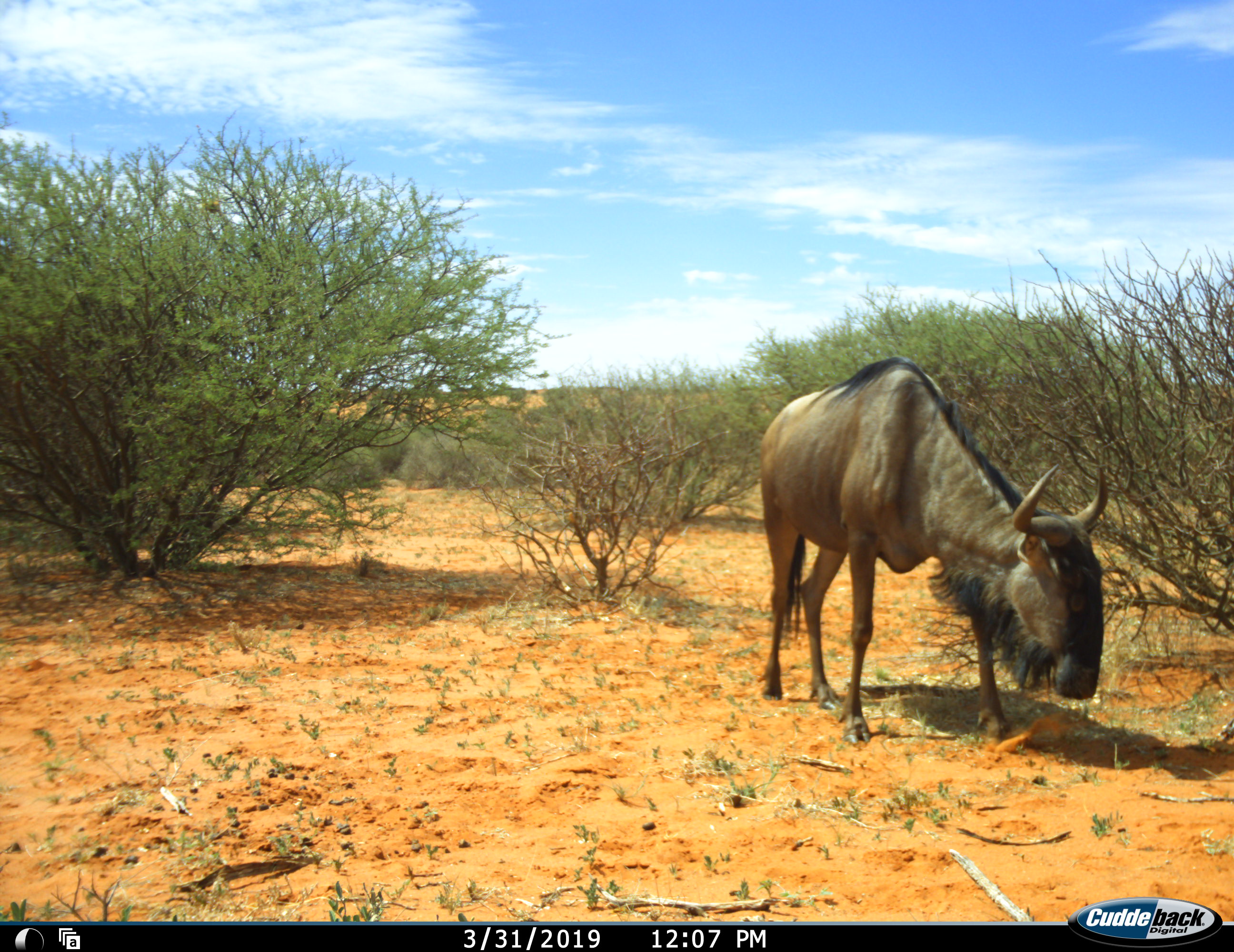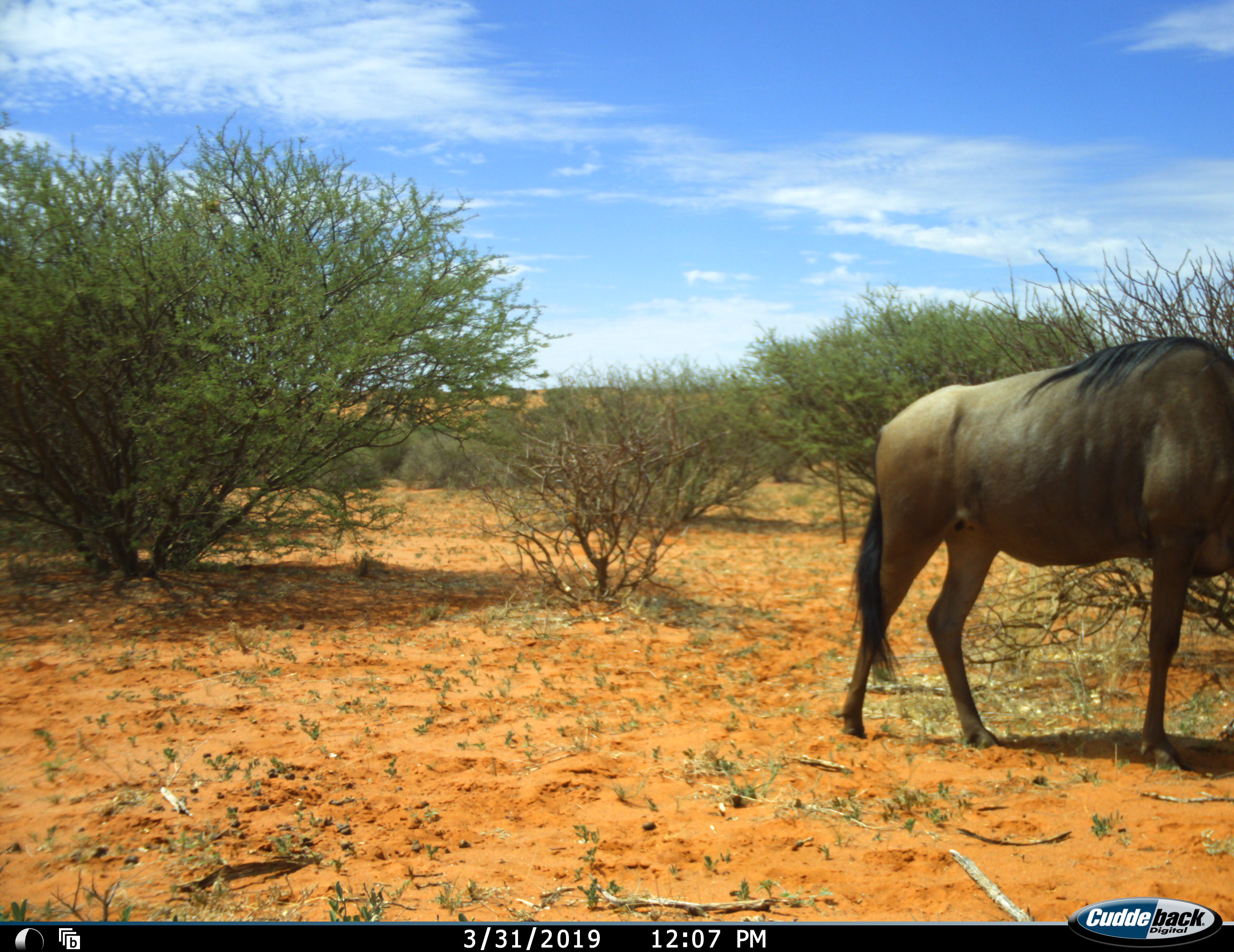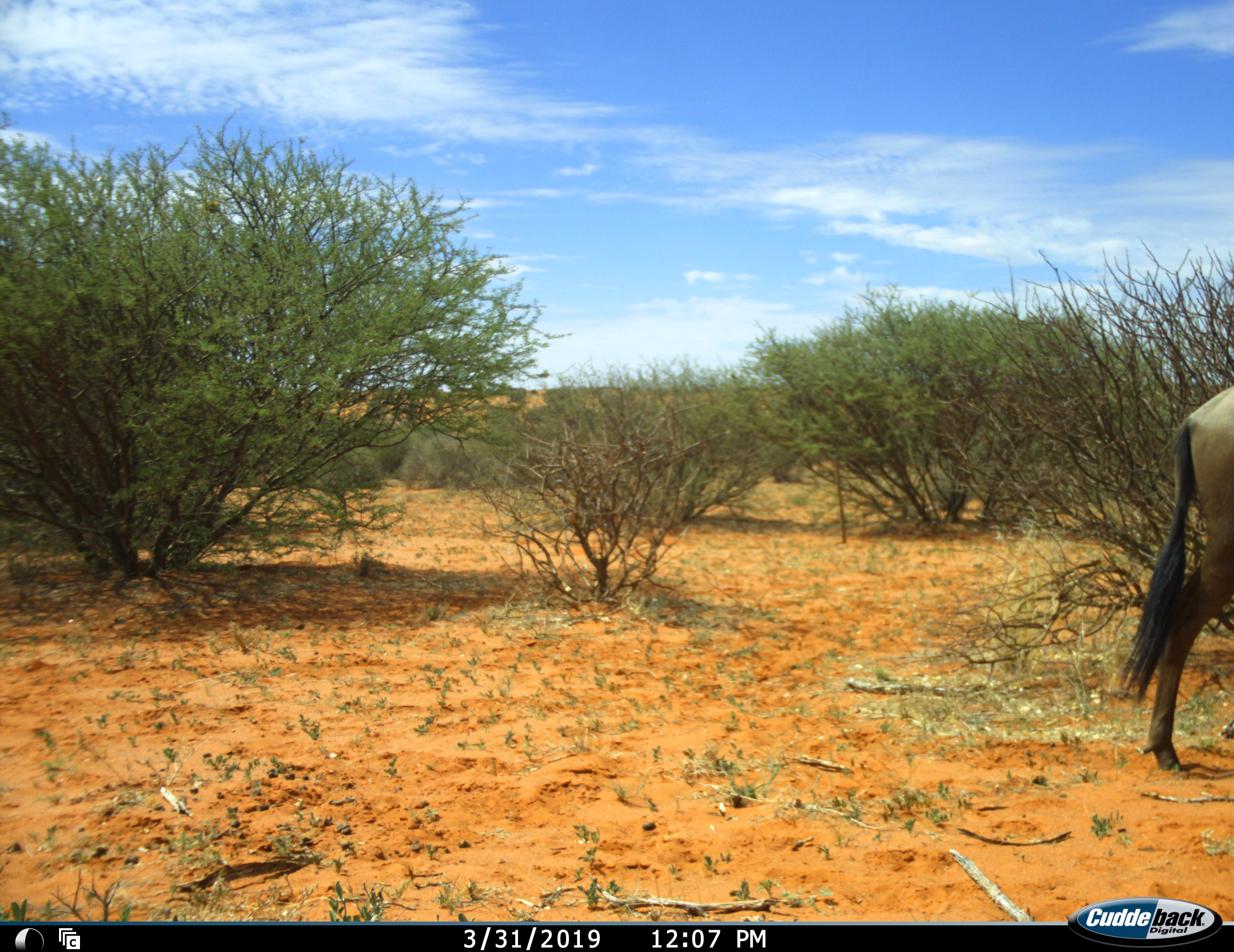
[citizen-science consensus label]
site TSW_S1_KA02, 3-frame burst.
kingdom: Animalia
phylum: Chordata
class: Mammalia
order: Artiodactyla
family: Bovidae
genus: Connochaetes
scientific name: Connochaetes taurinus taurinus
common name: blue wildebeest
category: wildebeestblue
Wildebeestblue (blue wildebeest) (Connochaetes taurinus taurinus), count 1. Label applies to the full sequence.